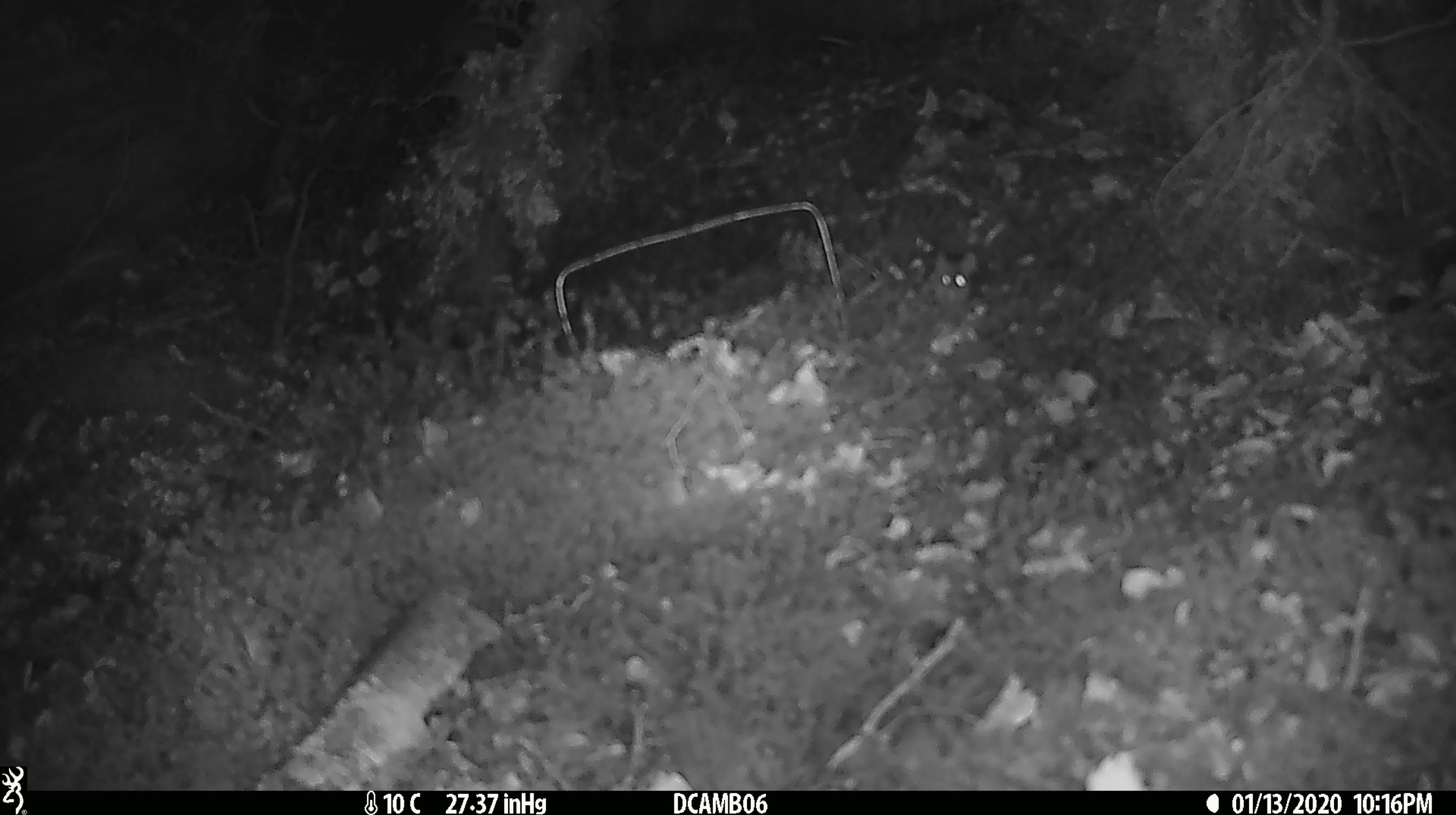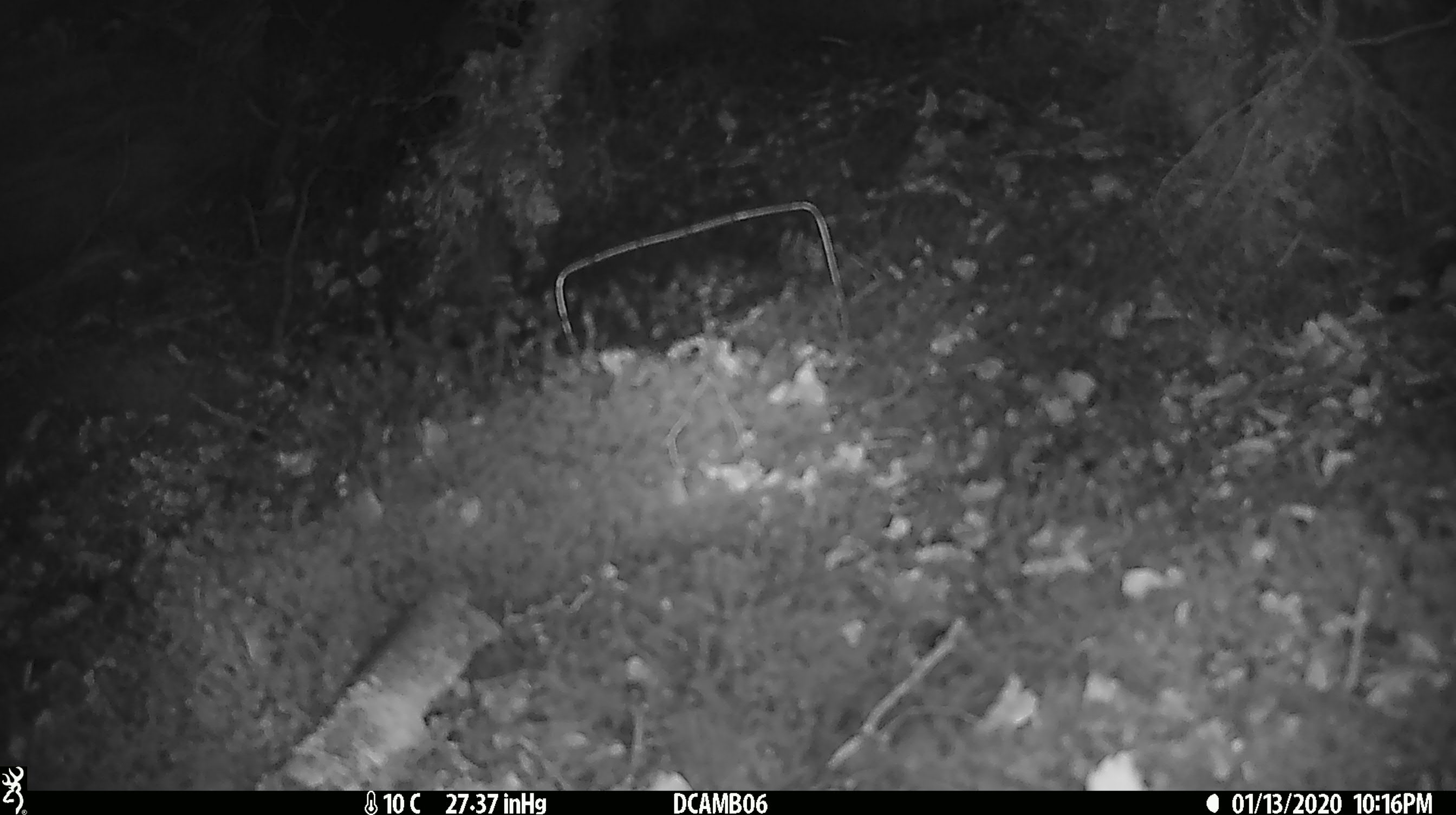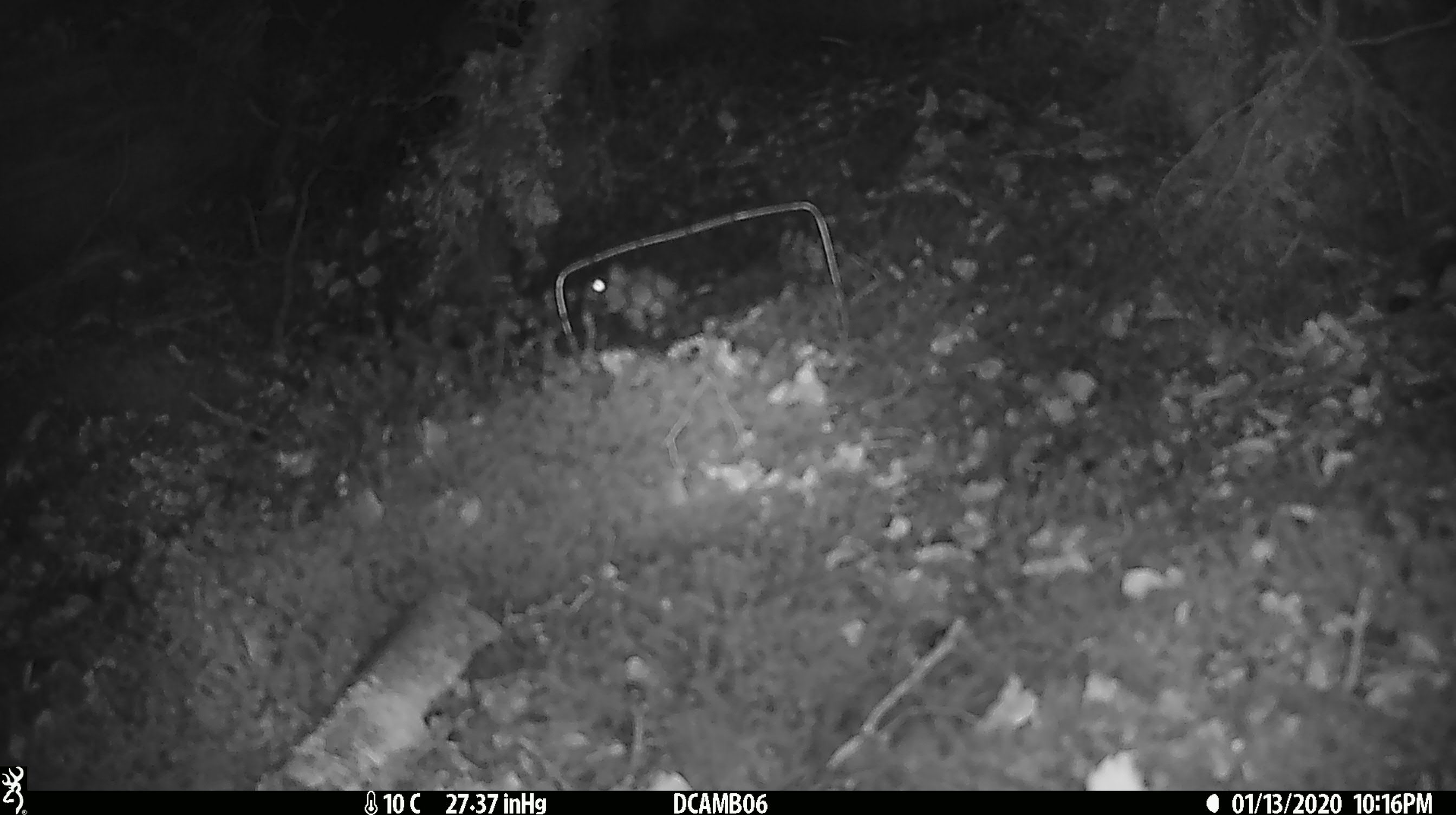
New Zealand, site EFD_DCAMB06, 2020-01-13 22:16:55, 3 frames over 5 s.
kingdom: Animalia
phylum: Chordata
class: Mammalia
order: Rodentia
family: Muridae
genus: Mus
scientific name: Mus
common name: mouse